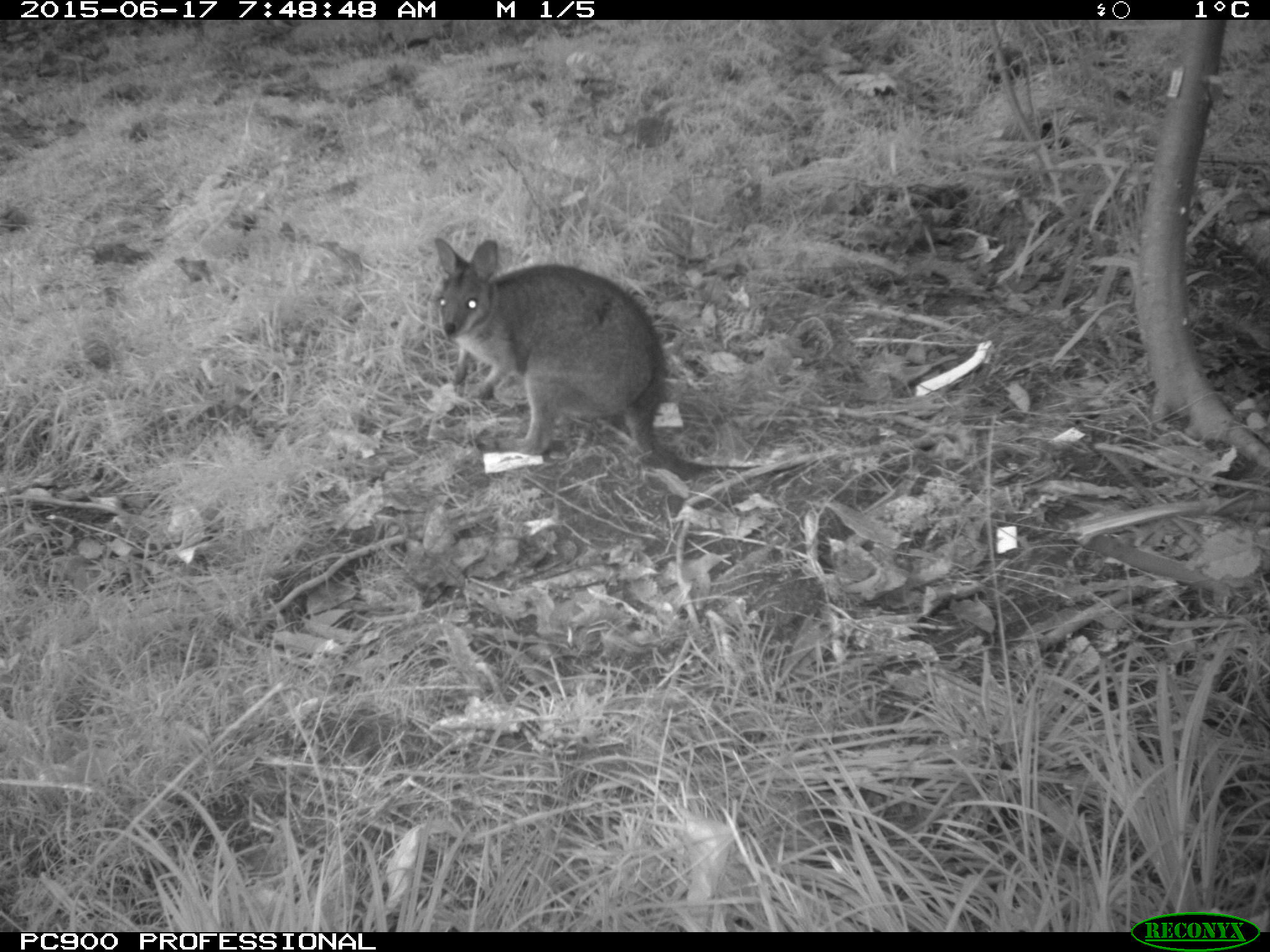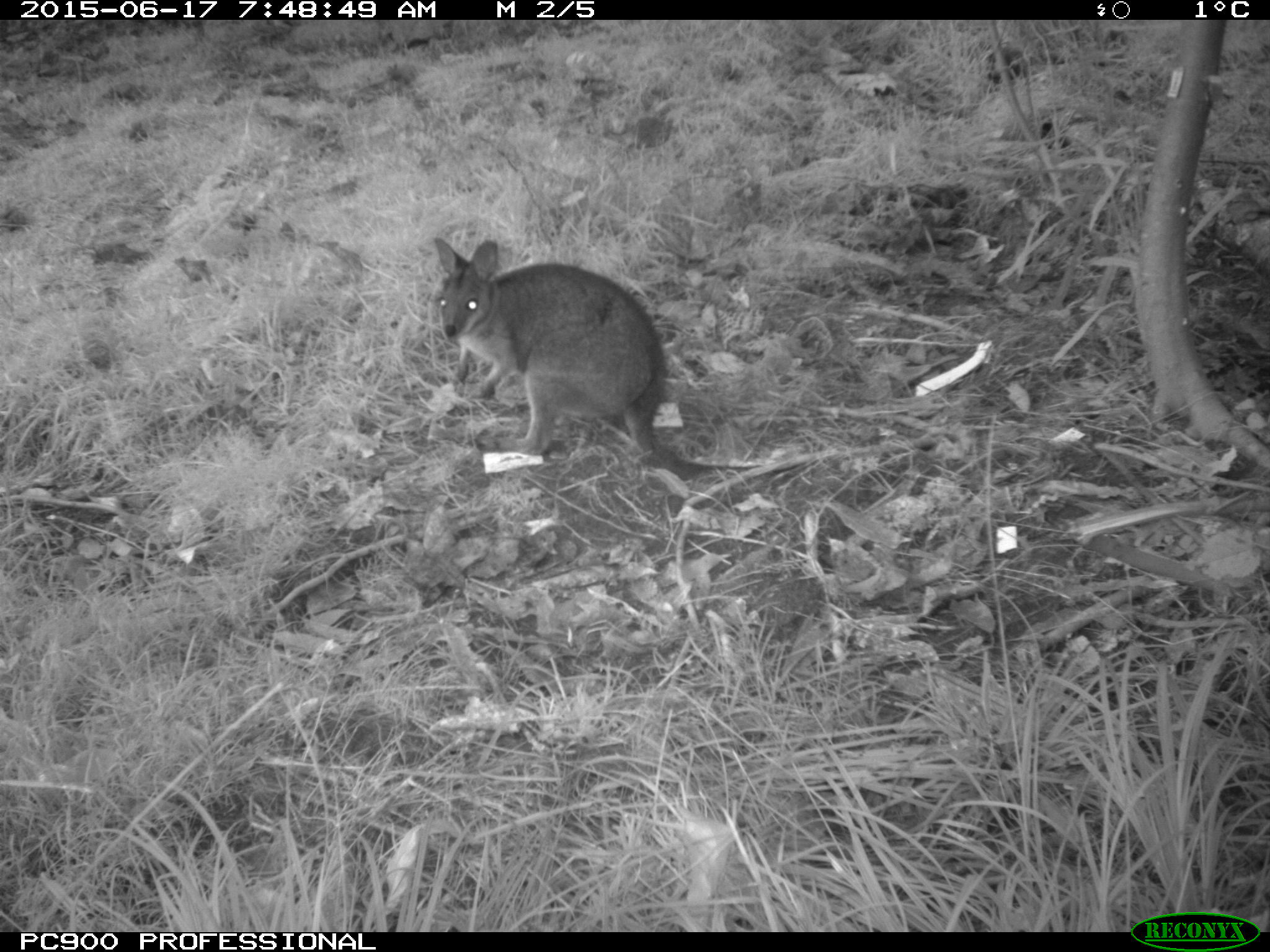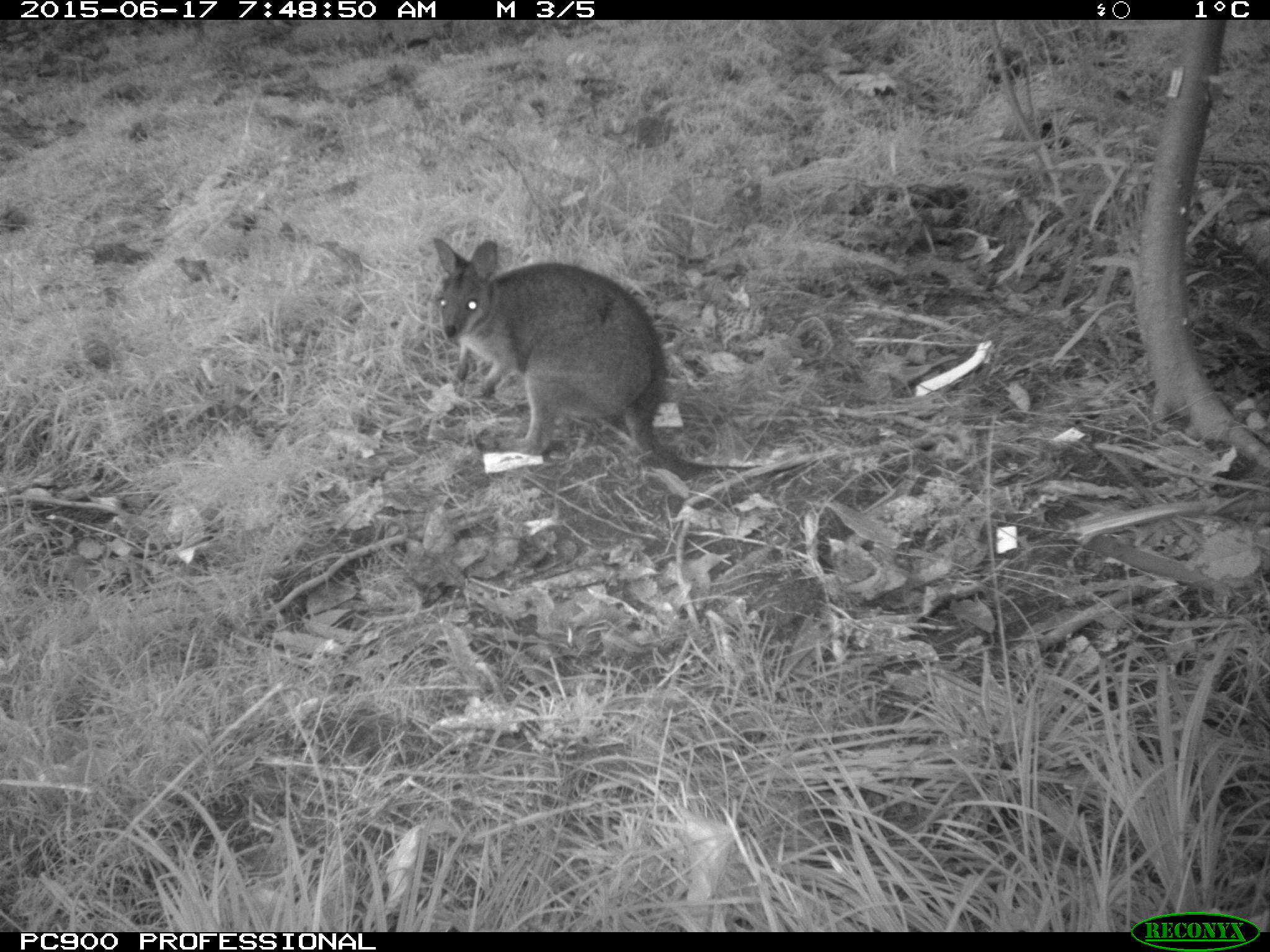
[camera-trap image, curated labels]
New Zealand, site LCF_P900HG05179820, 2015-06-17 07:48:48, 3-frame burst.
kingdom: Animalia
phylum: Chordata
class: Mammalia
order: Diprotodontia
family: Macropodidae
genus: Notamacropus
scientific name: Notamacropus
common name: wallaby